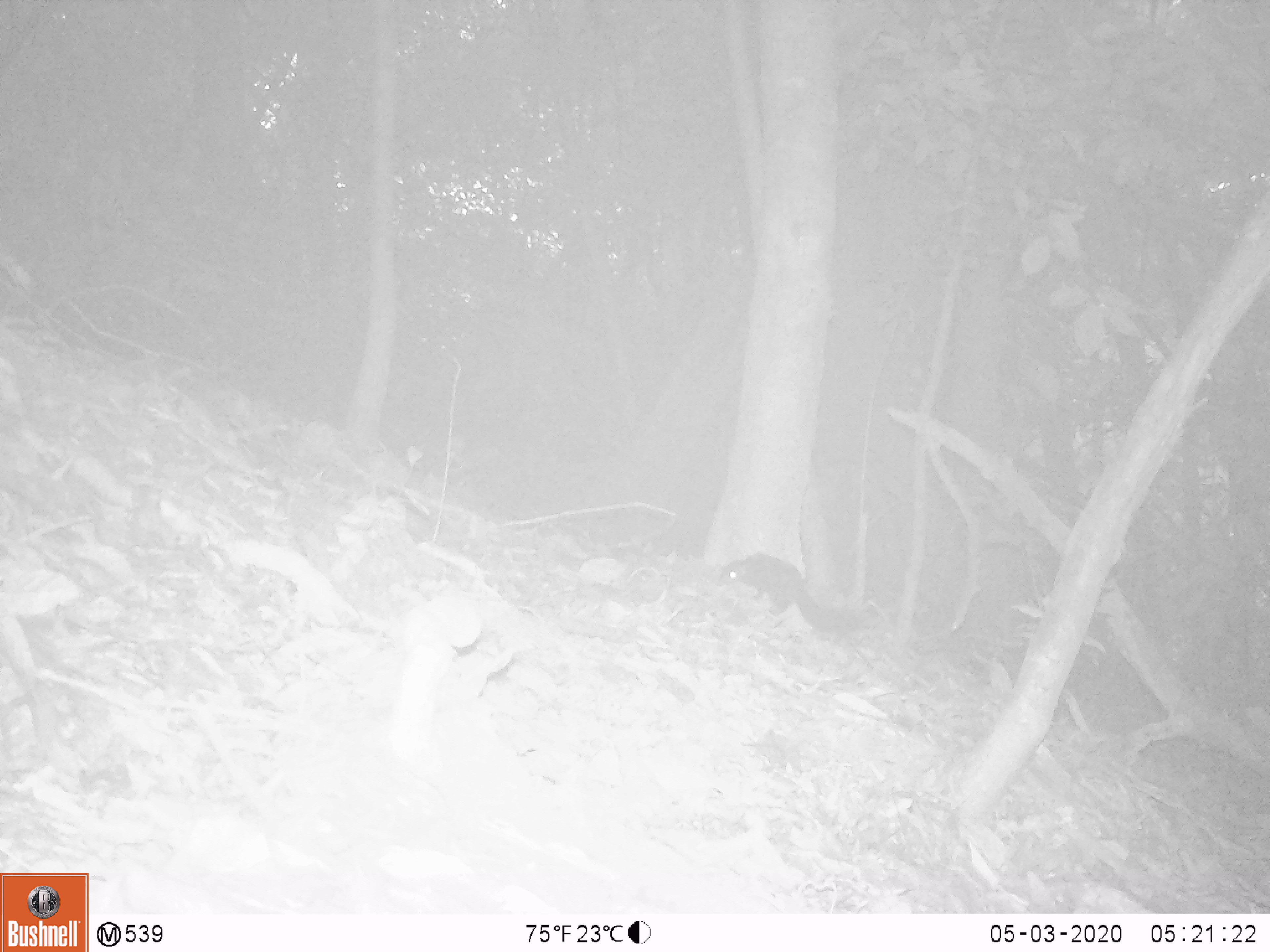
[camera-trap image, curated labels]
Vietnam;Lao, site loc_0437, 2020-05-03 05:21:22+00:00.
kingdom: Animalia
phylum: Chordata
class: Mammalia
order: Rodentia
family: Sciuridae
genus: Sciurus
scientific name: Sciurus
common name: squirrel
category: unidentified squirrel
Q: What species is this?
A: Unidentified squirrel (squirrel) (Sciurus).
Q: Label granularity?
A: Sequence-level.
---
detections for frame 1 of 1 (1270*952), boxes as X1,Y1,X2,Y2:
unidentified squirrel: 715,552,862,634